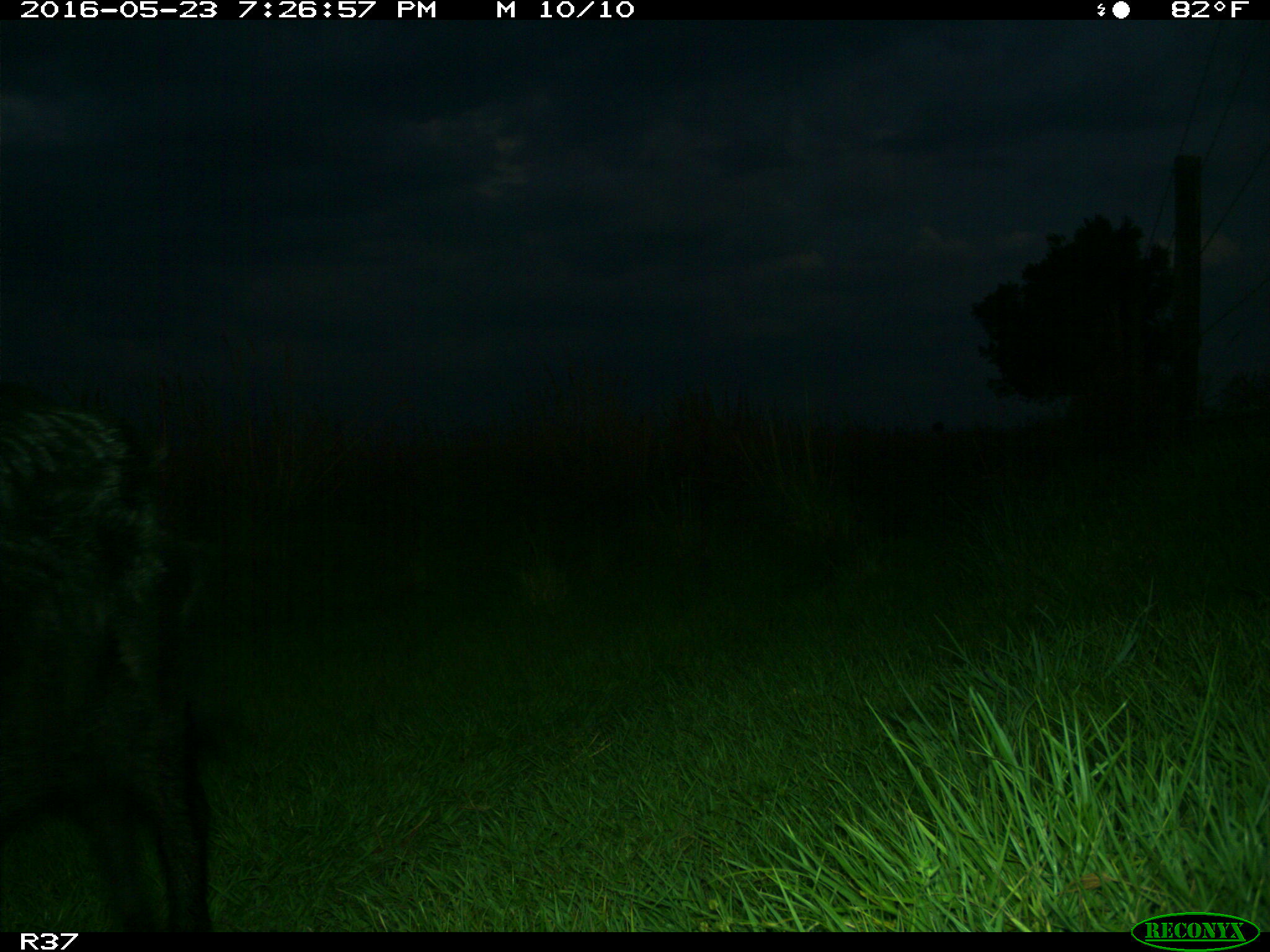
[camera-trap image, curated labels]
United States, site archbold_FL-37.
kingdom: Animalia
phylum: Chordata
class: Mammalia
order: Artiodactyla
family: Suidae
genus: Sus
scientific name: Sus scrofa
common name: wild boar